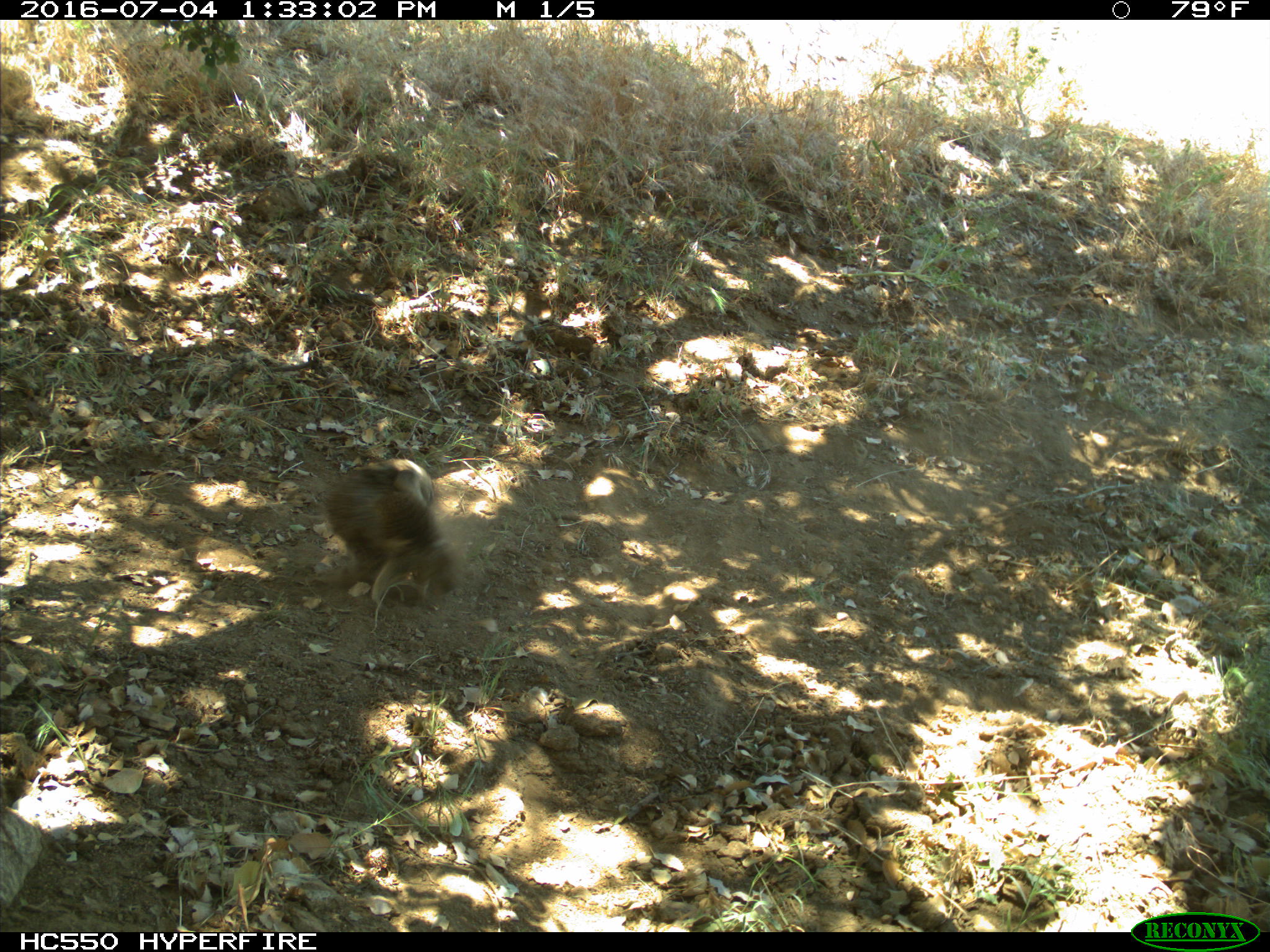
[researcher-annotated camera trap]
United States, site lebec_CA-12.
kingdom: Animalia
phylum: Chordata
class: Mammalia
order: Rodentia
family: Sciuridae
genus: Otospermophilus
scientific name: Otospermophilus beecheyi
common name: california ground squirrel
Otospermophilus beecheyi (california ground squirrel).